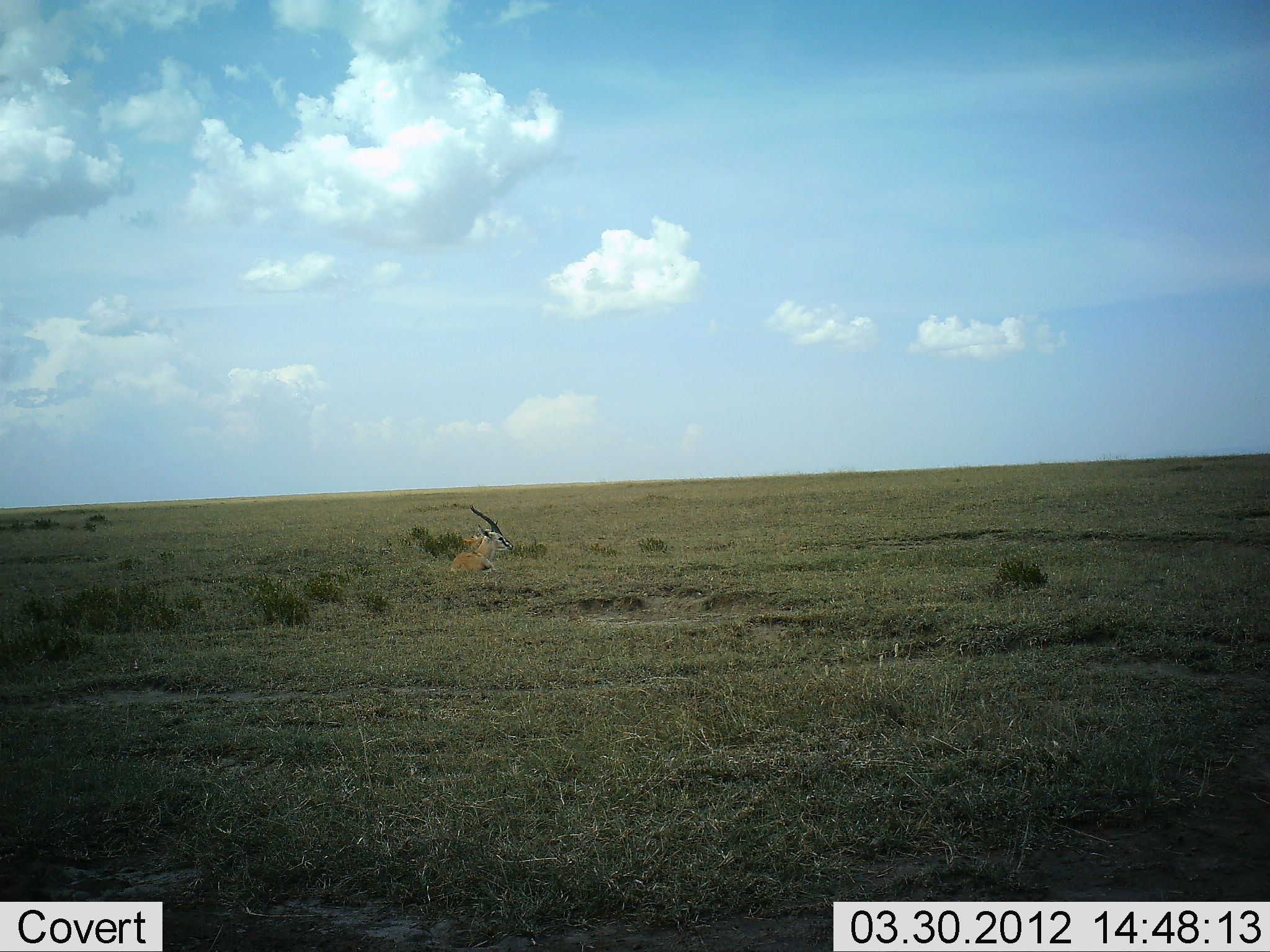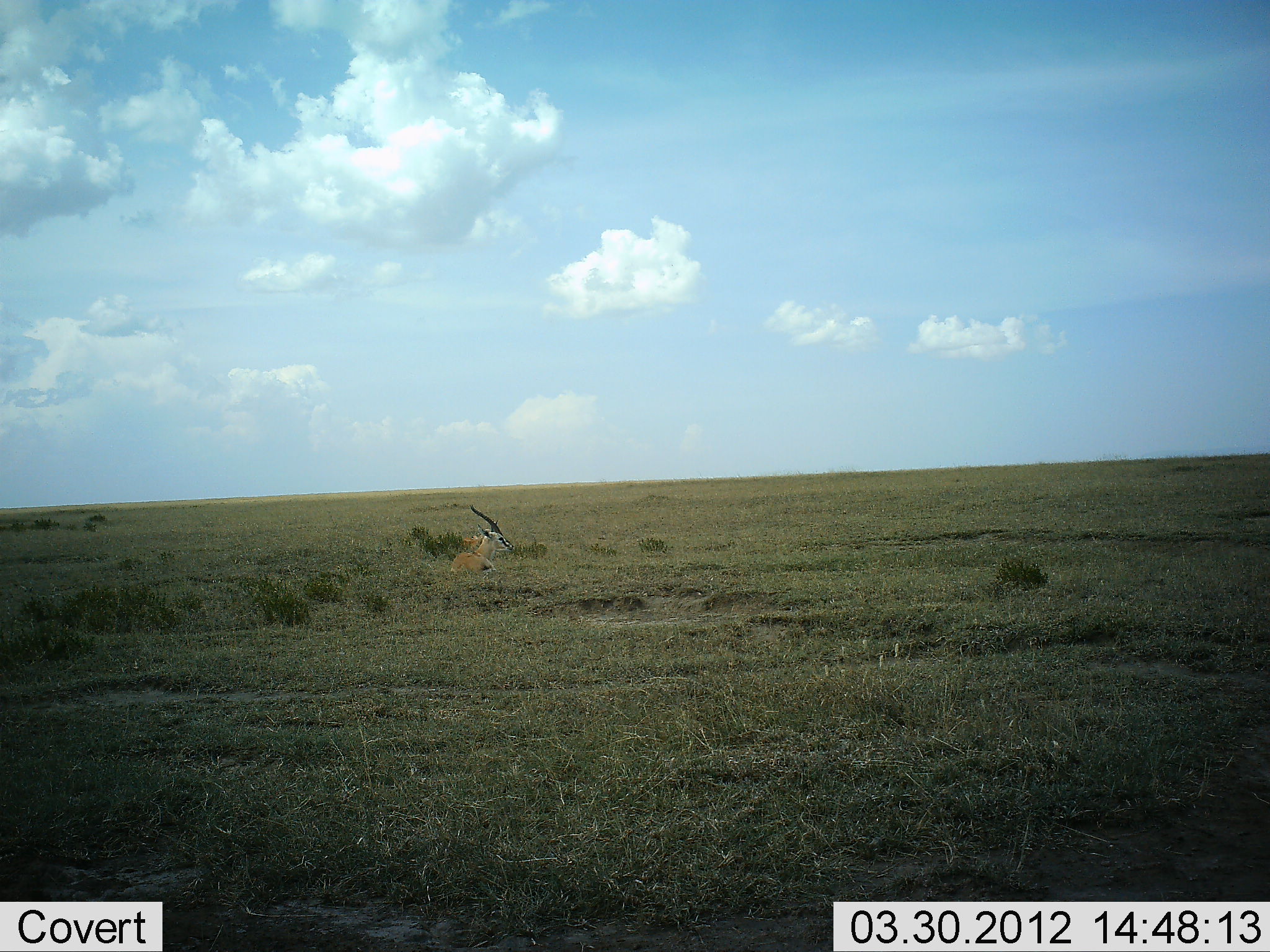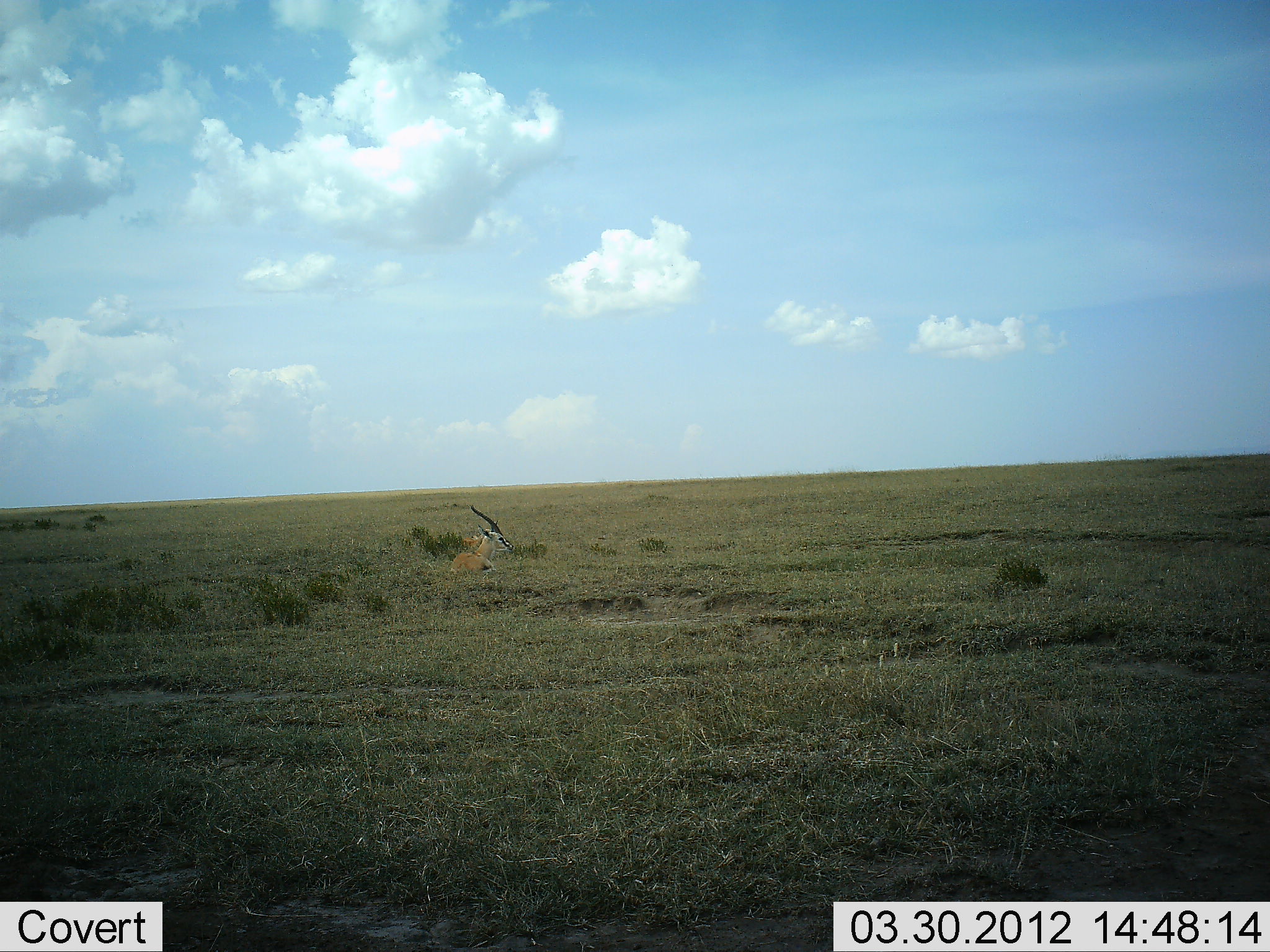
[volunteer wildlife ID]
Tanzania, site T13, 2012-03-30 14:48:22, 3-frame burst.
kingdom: Animalia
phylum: Chordata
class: Mammalia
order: Artiodactyla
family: Bovidae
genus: Eudorcas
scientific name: Eudorcas thomsonii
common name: thomson's gazelle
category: gazellethomsons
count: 1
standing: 15%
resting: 85%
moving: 0%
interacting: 0%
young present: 0%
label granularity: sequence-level